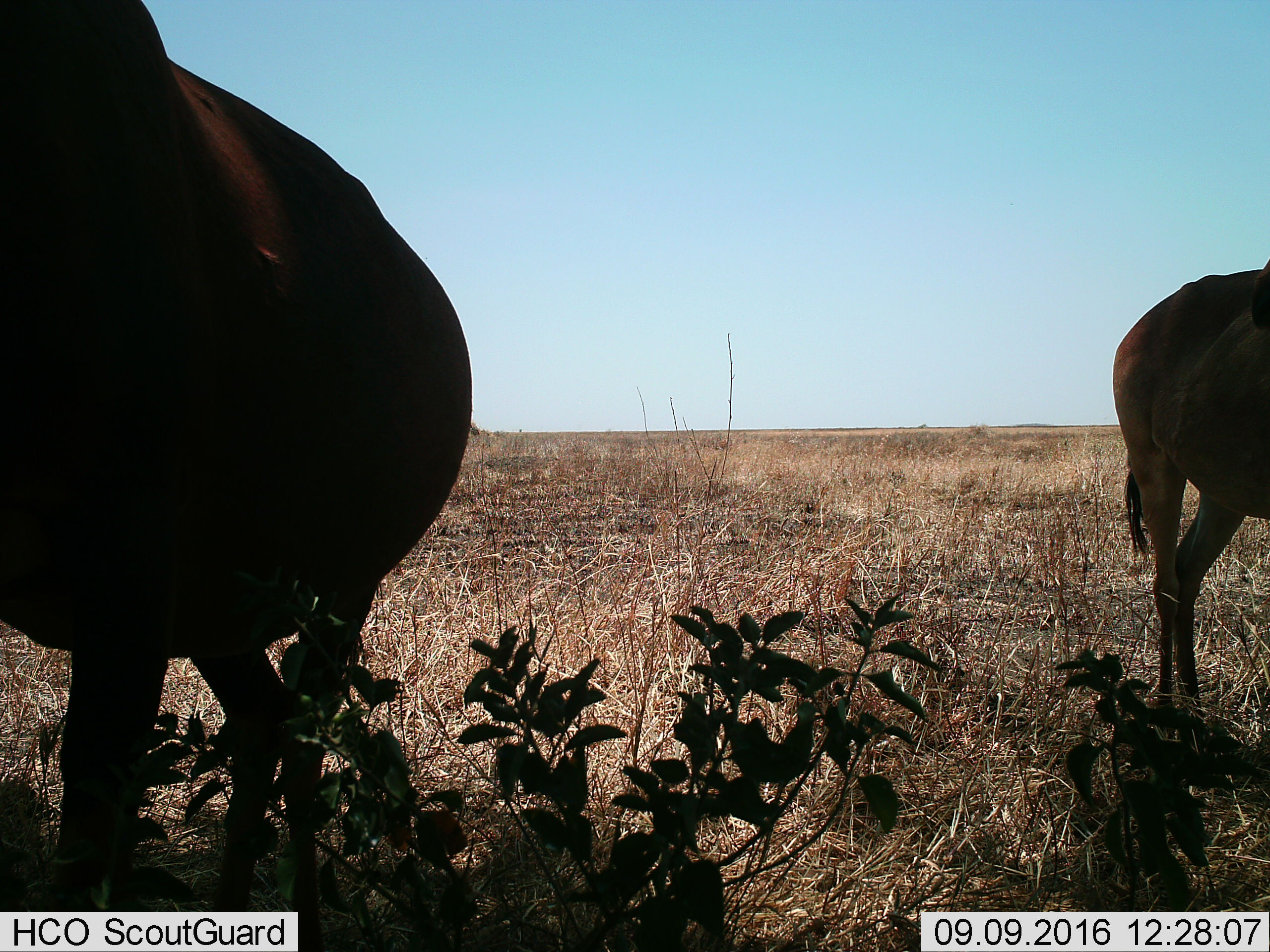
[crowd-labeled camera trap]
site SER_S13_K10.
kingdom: Animalia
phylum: Chordata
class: Mammalia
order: Artiodactyla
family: Bovidae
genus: Alcelaphus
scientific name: Alcelaphus buselaphus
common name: hartebeest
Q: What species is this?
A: Hartebeest (Alcelaphus buselaphus).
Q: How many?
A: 2.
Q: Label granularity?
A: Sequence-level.